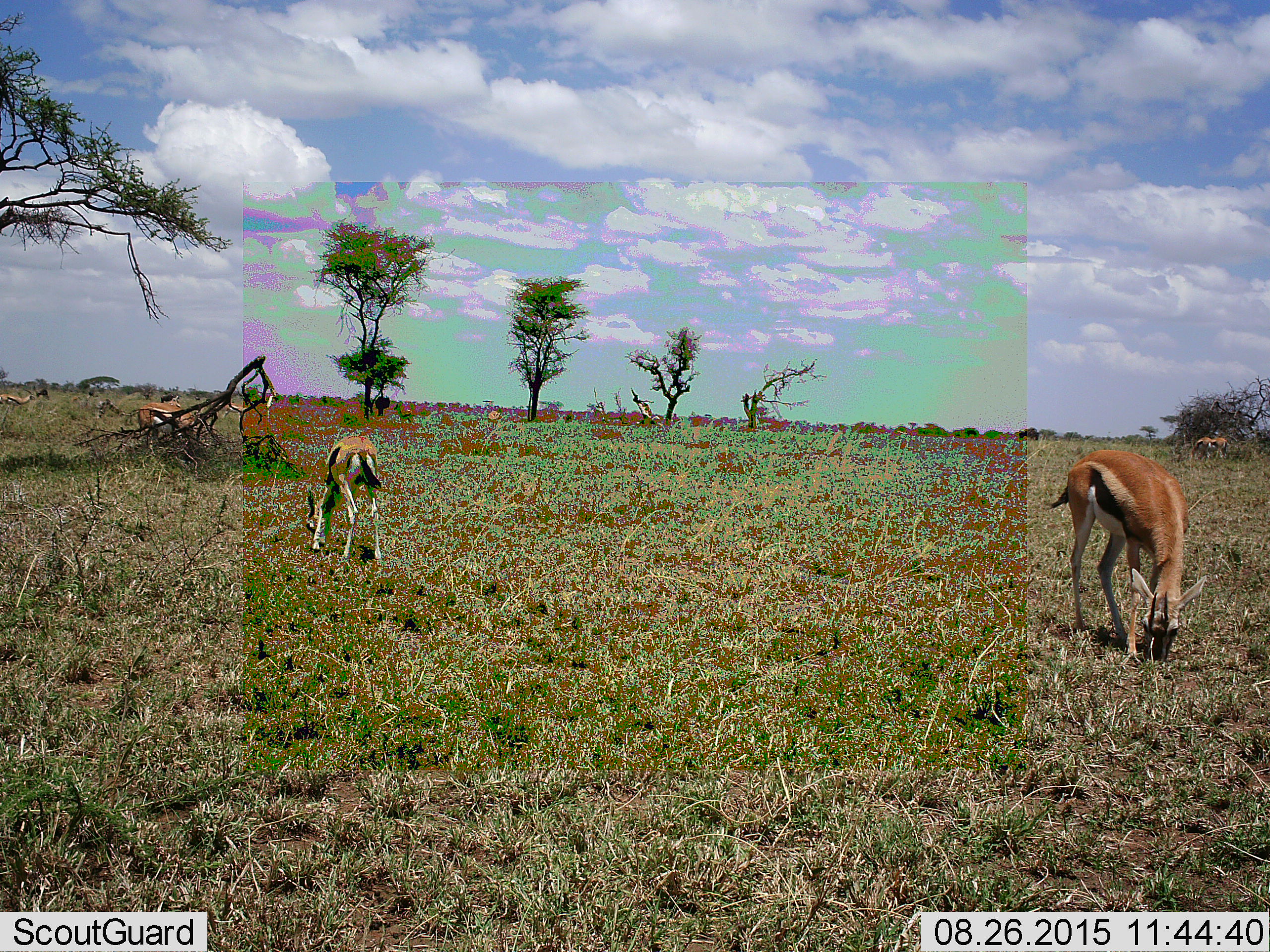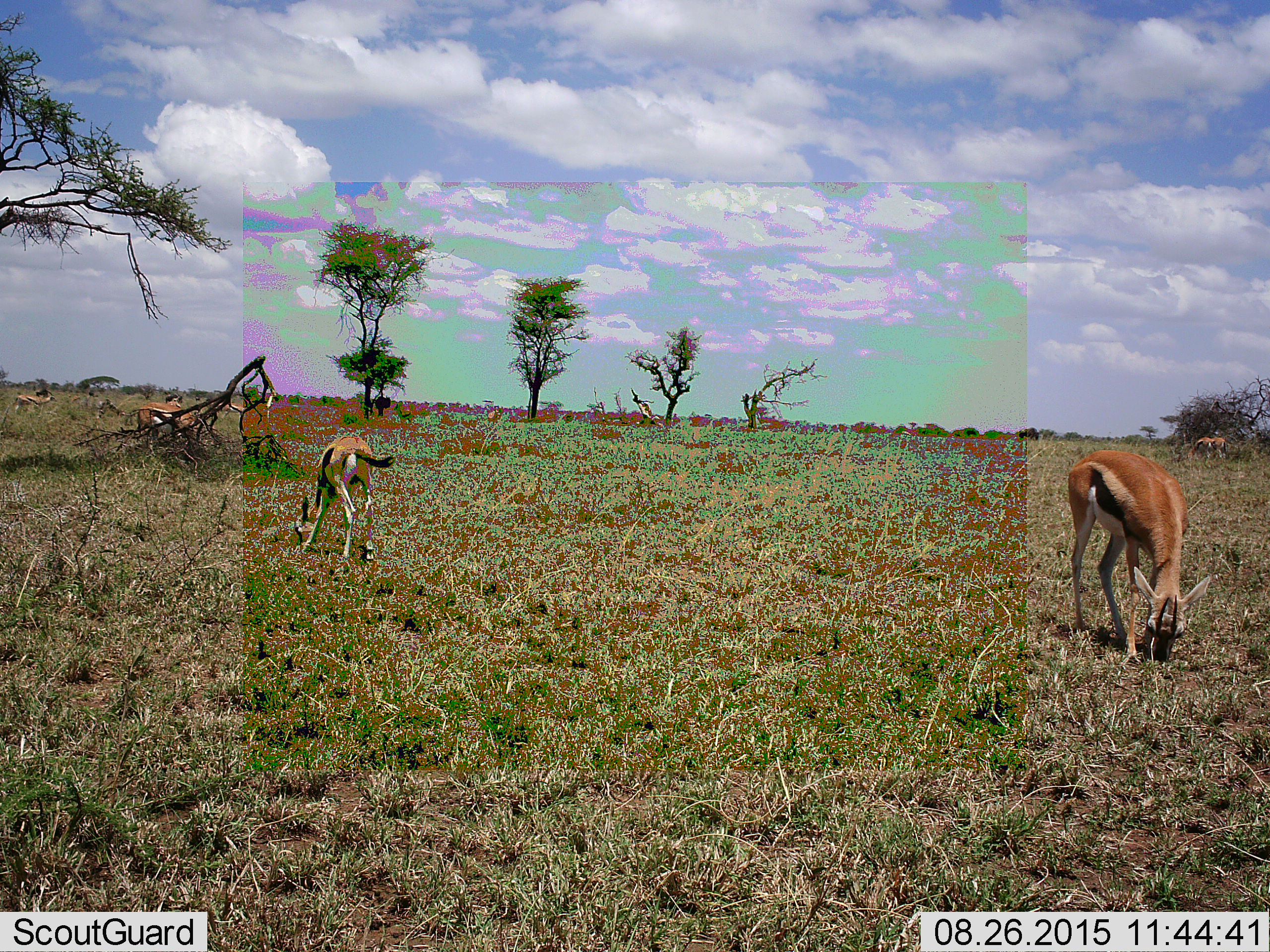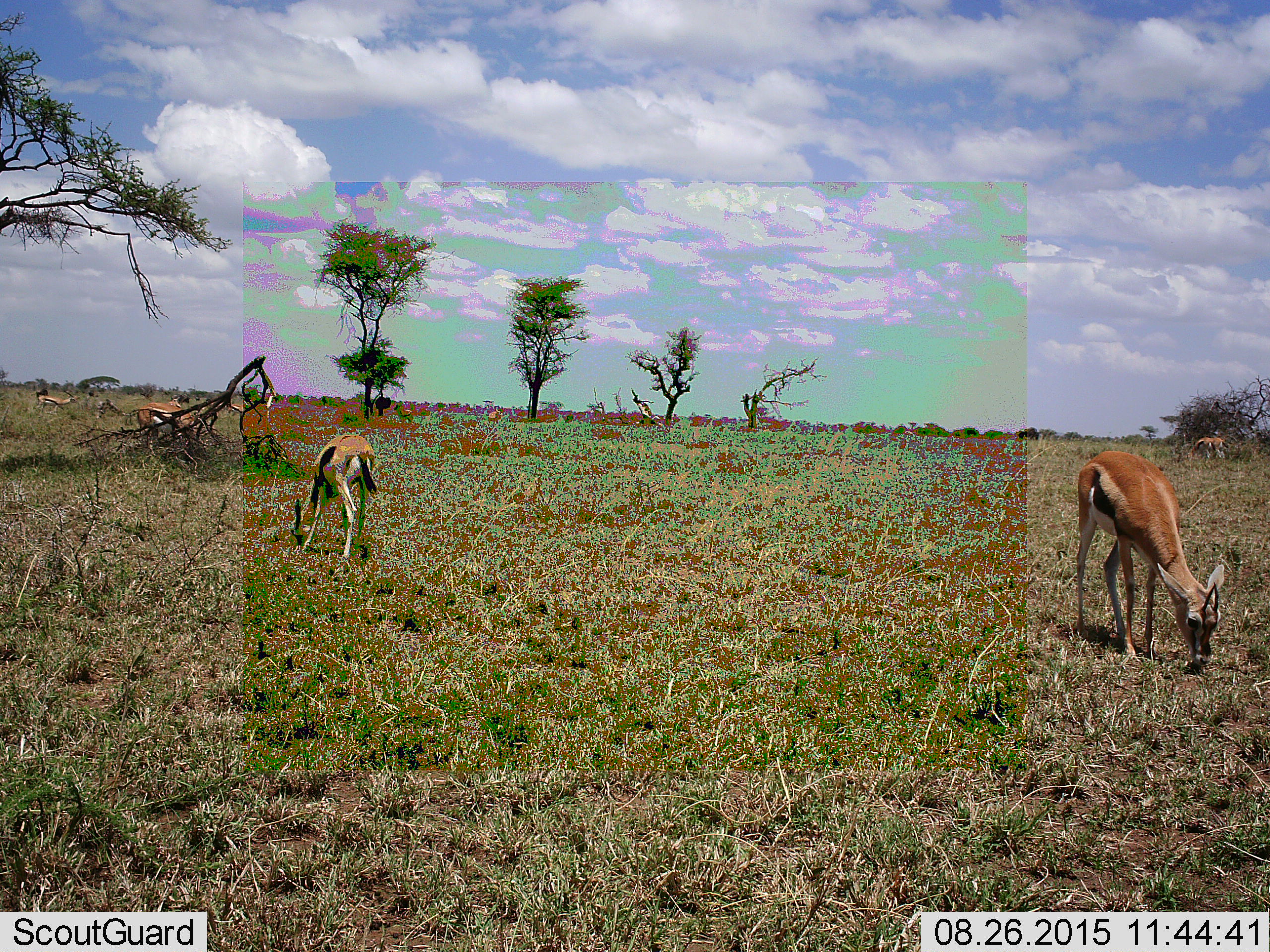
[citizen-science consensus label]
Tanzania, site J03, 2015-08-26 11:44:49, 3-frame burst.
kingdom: Animalia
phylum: Chordata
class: Mammalia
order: Artiodactyla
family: Bovidae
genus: Eudorcas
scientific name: Eudorcas thomsonii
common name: thomson's gazelle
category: gazellethomsons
Gazellethomsons (thomson's gazelle) (Eudorcas thomsonii), count 4. Behavior (volunteer vote fractions): standing 44%, resting 0%, moving 44%, interacting 0%. Young present (vote fraction): 11%. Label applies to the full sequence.